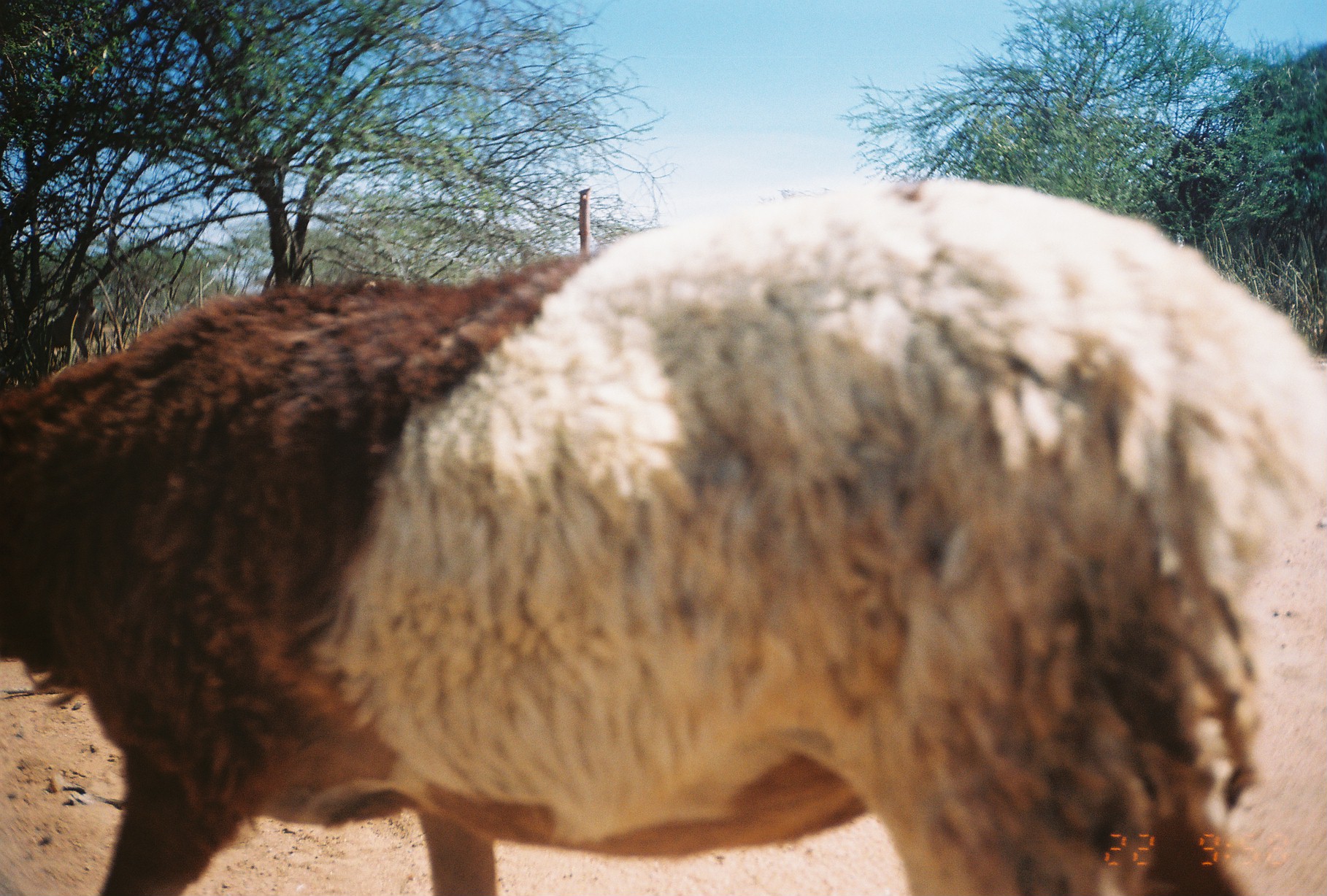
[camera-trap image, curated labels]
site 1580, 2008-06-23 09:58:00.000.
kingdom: Animalia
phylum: Chordata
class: Mammalia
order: Artiodactyla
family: Bovidae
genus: Ovis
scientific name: Ovis aries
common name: domestic sheep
Ovis aries (domestic sheep), count 1.